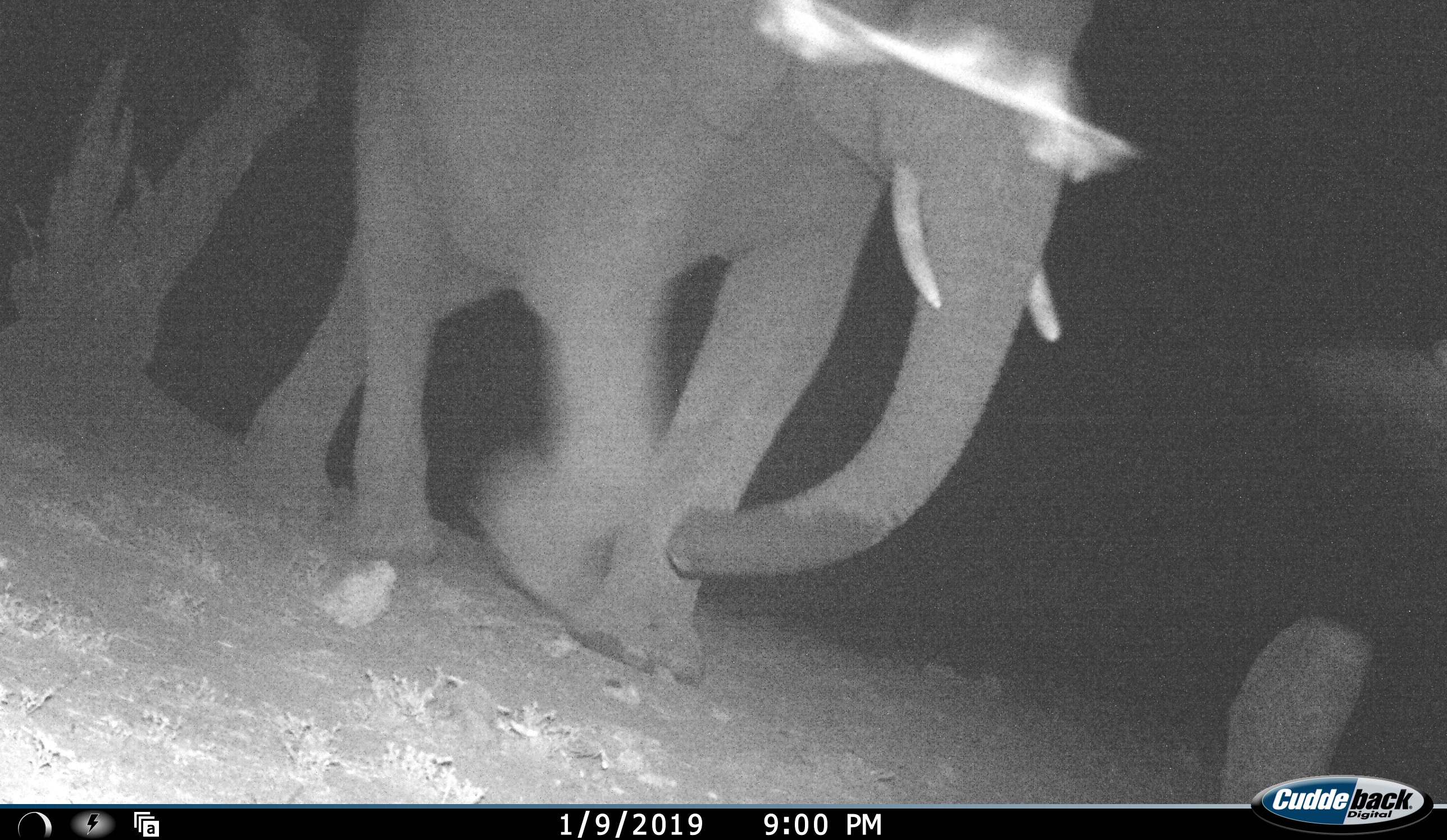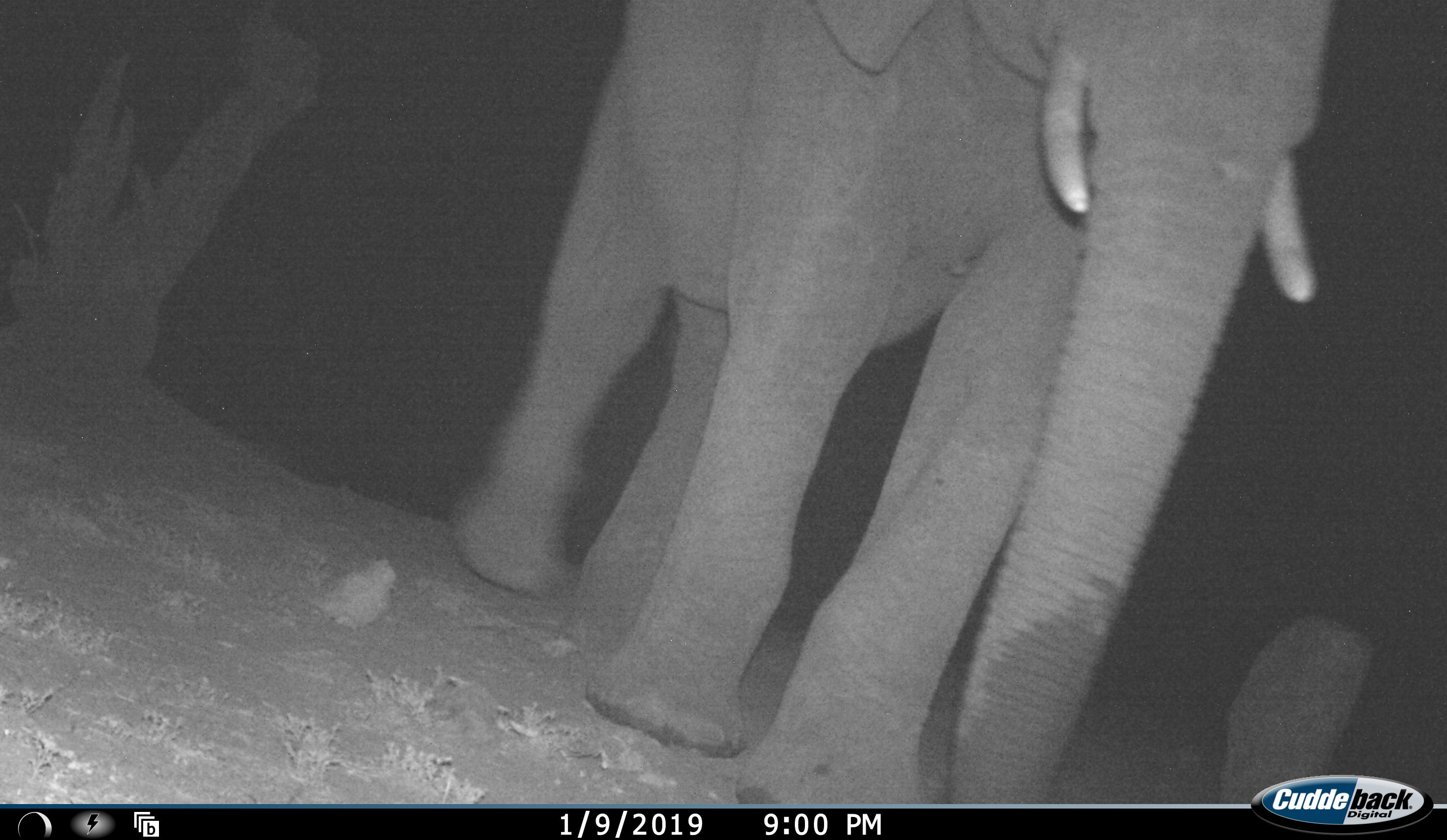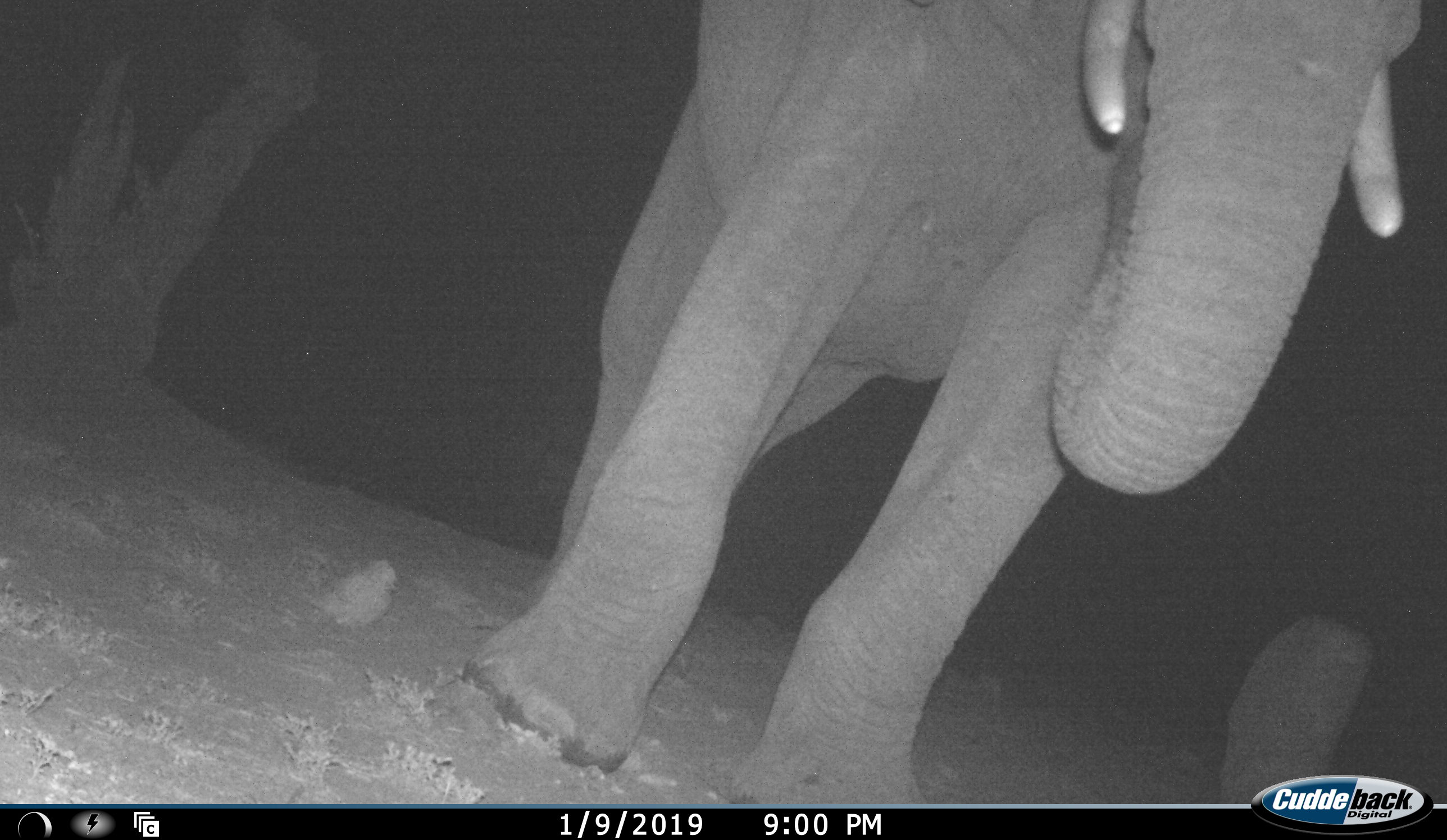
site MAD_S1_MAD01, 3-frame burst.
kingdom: Animalia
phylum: Chordata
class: Mammalia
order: Proboscidea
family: Elephantidae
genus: Loxodonta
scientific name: Loxodonta africana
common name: african bush elephant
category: elephant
Elephant (african bush elephant) (Loxodonta africana), count 1. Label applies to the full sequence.